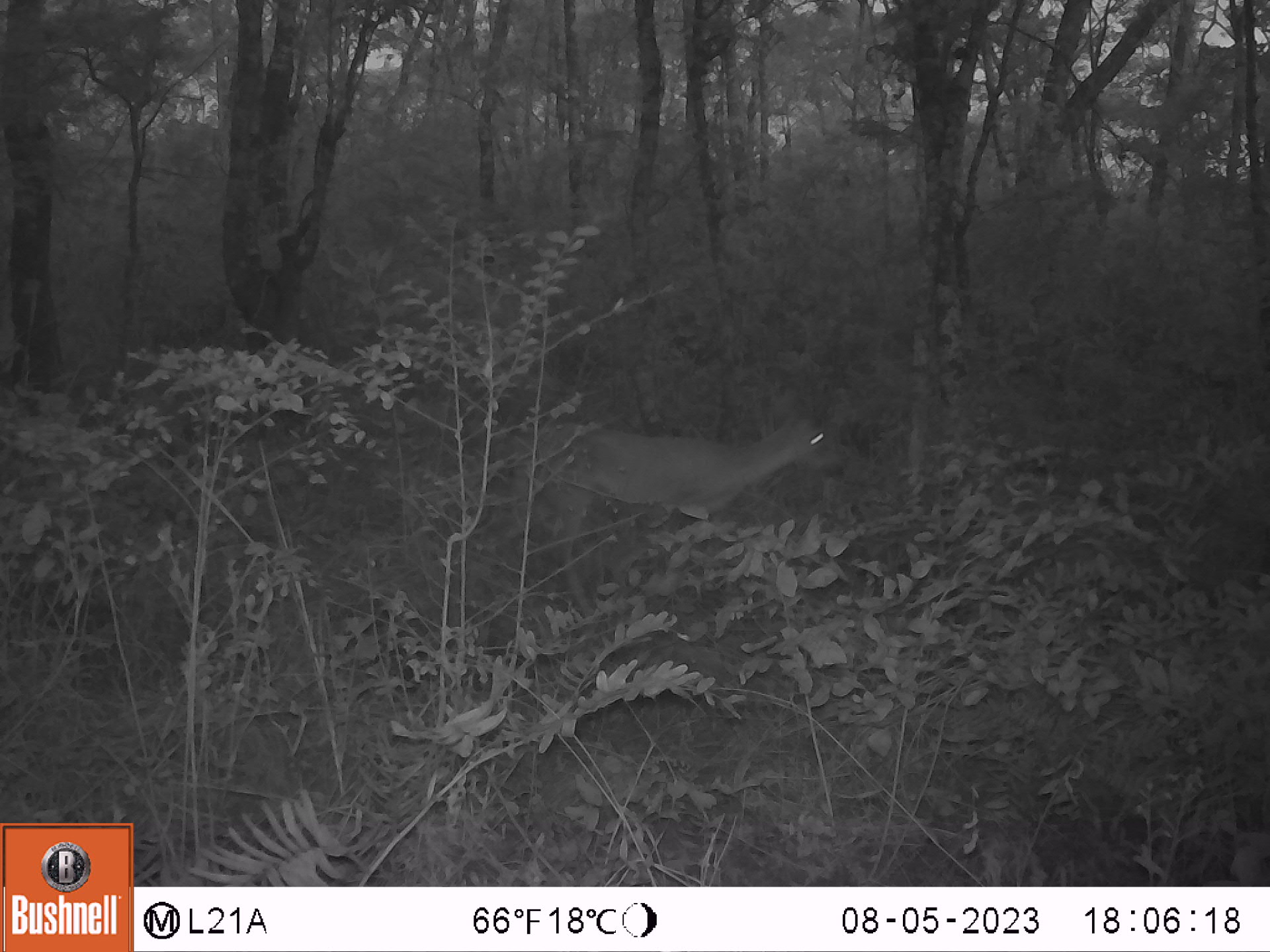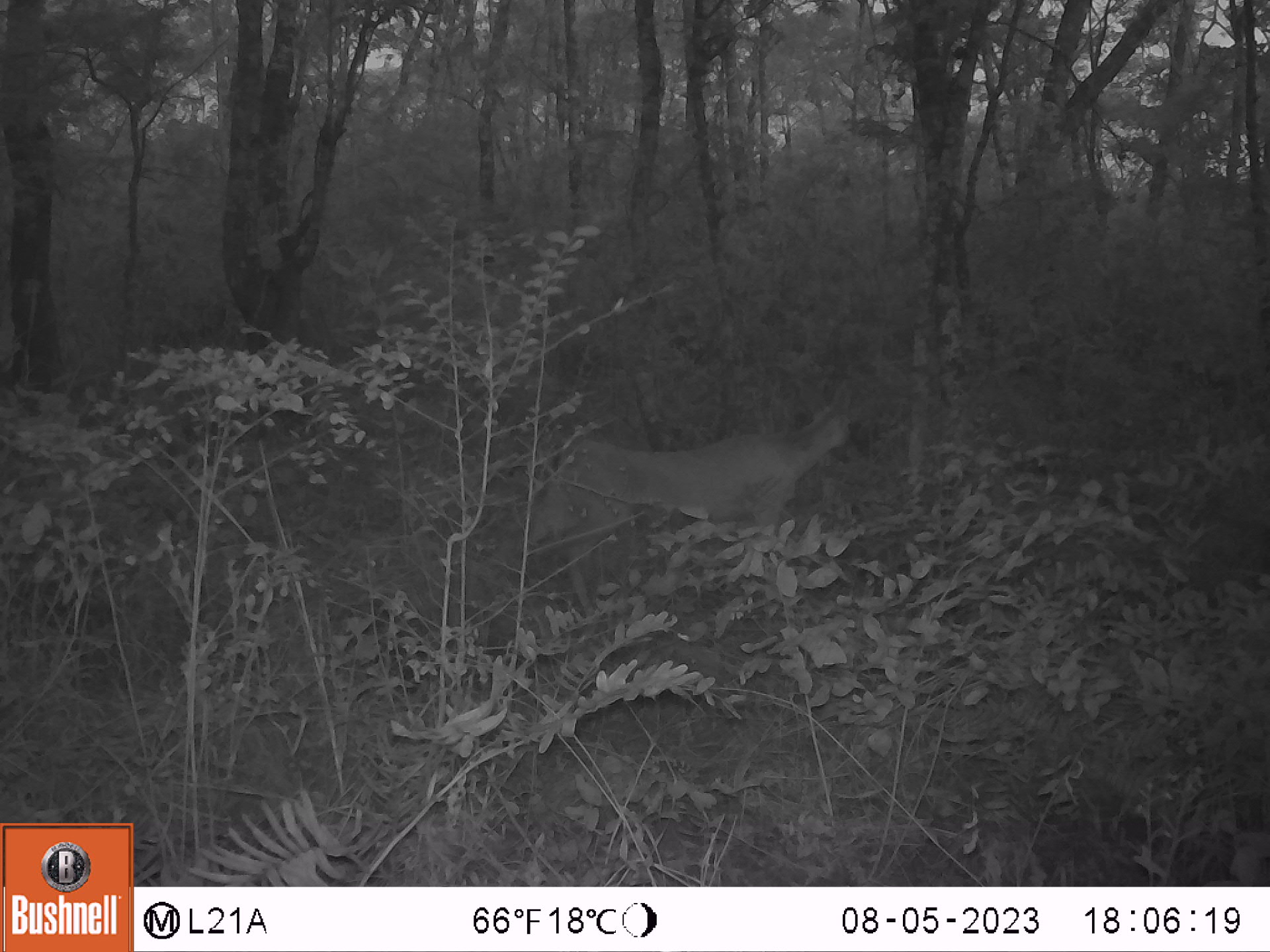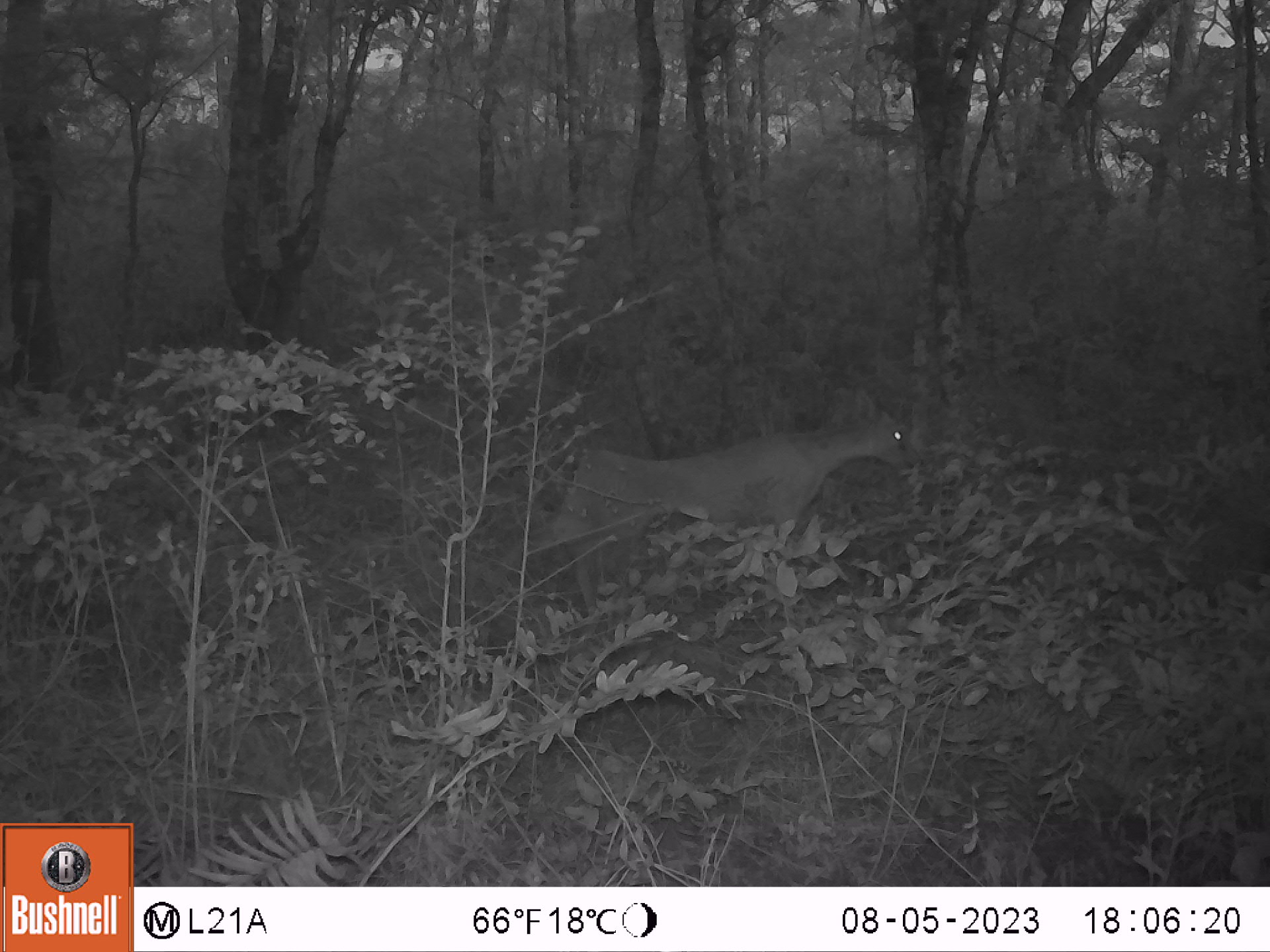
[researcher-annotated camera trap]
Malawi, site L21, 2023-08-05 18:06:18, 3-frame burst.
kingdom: Animalia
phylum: Chordata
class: Mammalia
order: Artiodactyla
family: Bovidae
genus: Sylvicapra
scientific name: Sylvicapra grimmia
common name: common duiker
Common duiker (Sylvicapra grimmia), count 1.